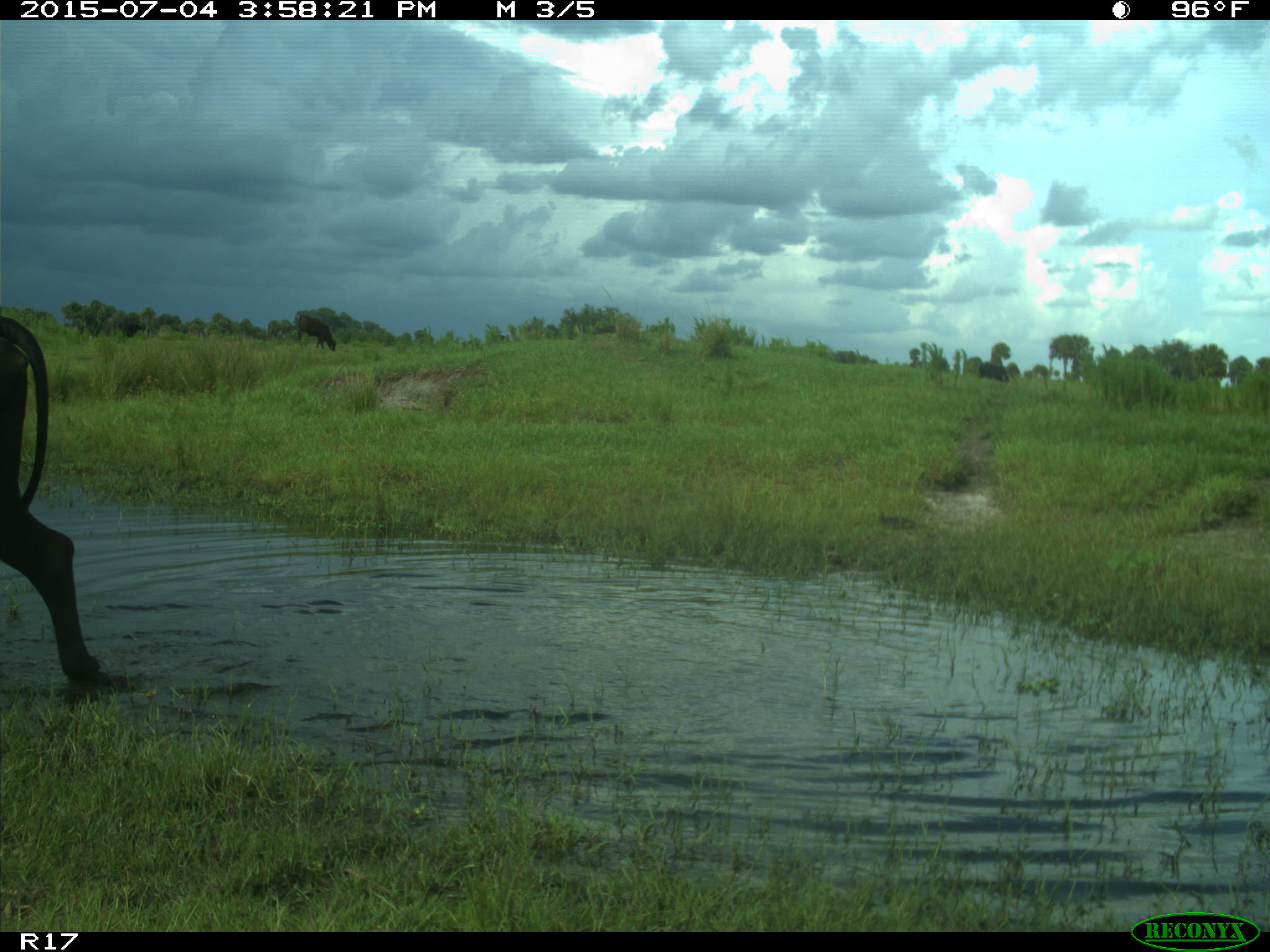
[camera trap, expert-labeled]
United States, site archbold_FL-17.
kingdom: Animalia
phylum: Chordata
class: Mammalia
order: Artiodactyla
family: Bovidae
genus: Bos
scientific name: Bos taurus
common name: domestic cow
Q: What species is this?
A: Bos taurus (domestic cow).